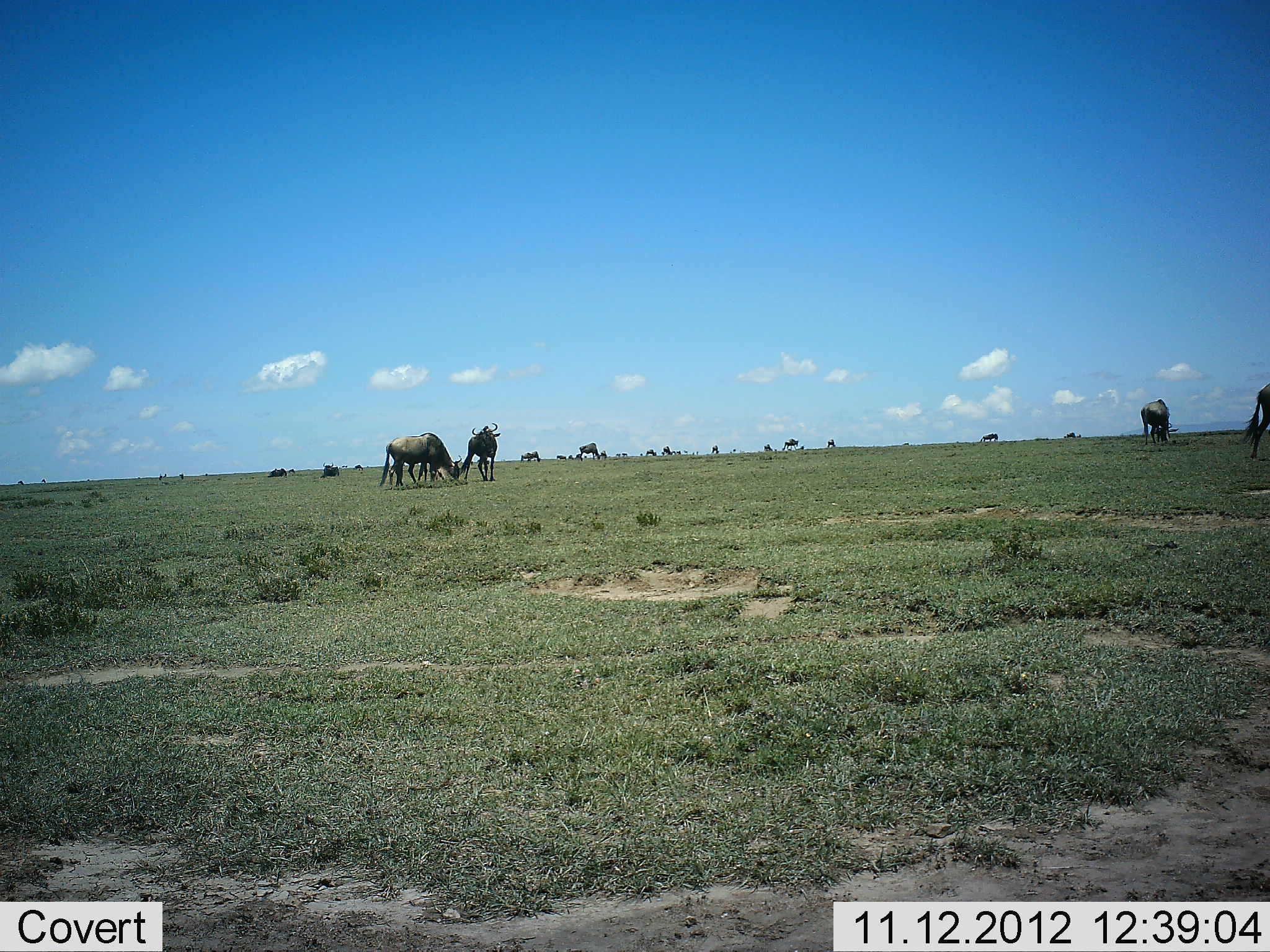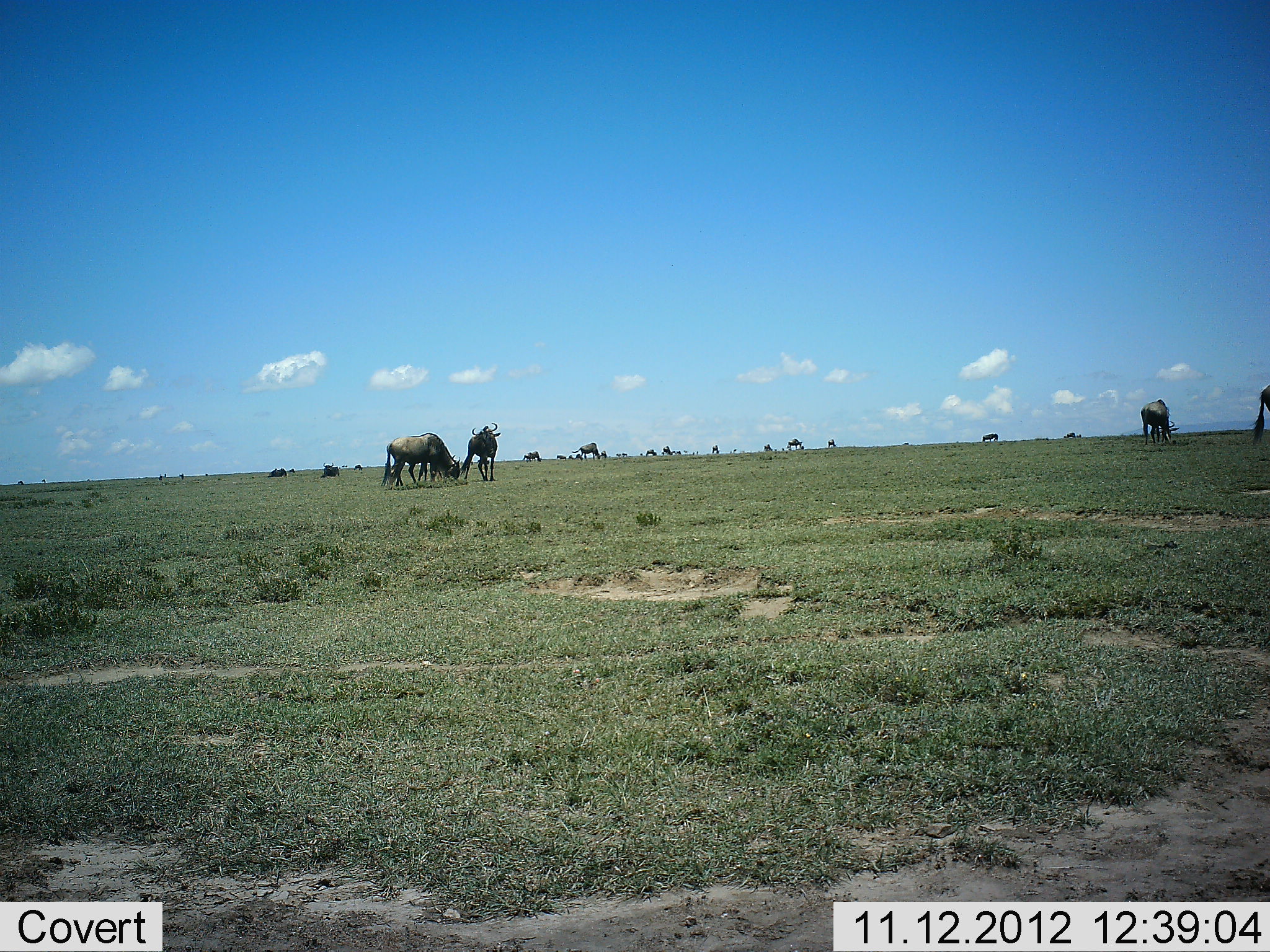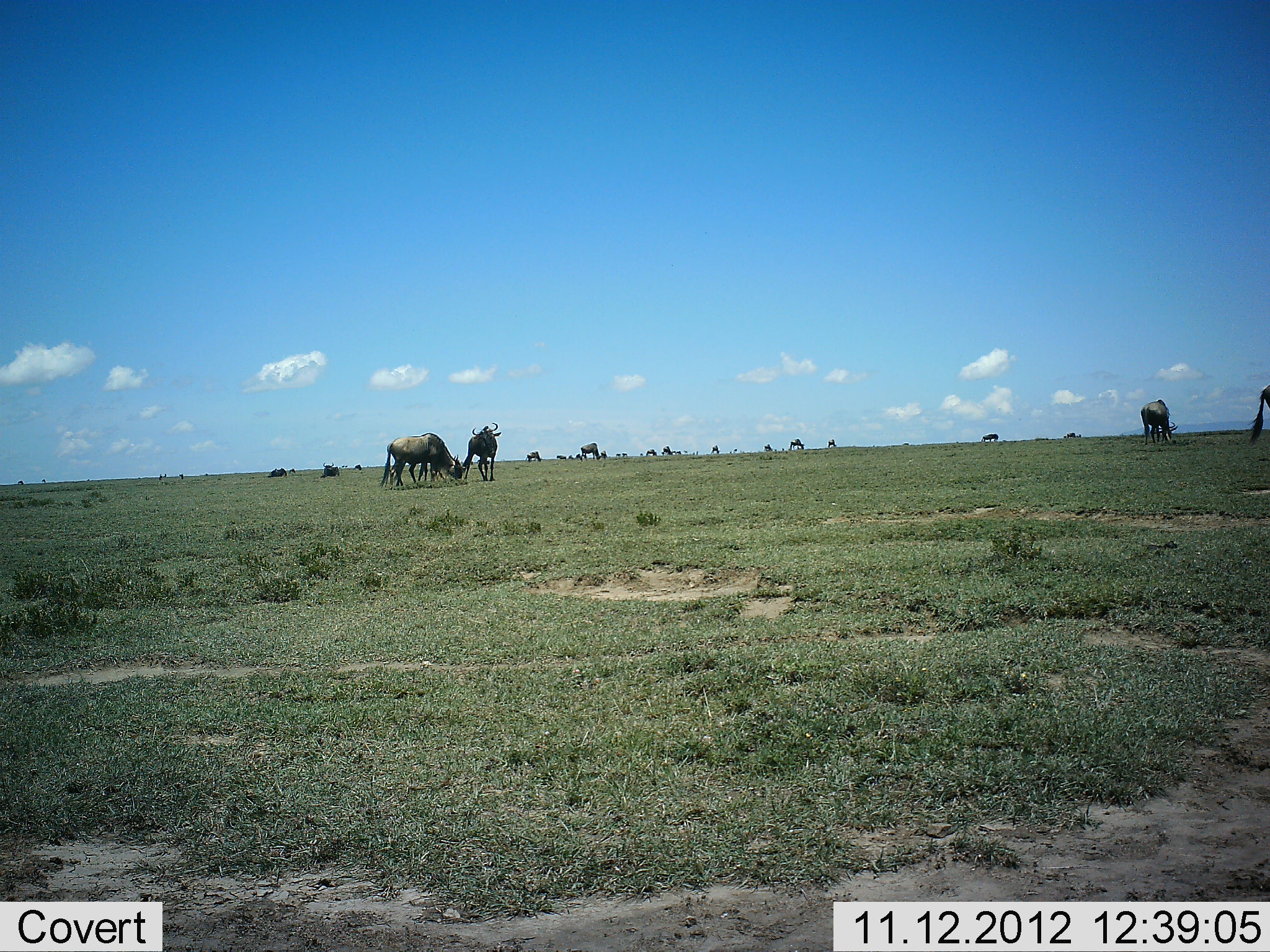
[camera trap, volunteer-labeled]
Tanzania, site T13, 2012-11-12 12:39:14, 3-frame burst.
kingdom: Animalia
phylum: Chordata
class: Mammalia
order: Artiodactyla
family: Bovidae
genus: Connochaetes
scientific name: Connochaetes taurinus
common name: blue wildebeest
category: wildebeest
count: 11-50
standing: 70%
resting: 20%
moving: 40%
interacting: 0%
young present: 0%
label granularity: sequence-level